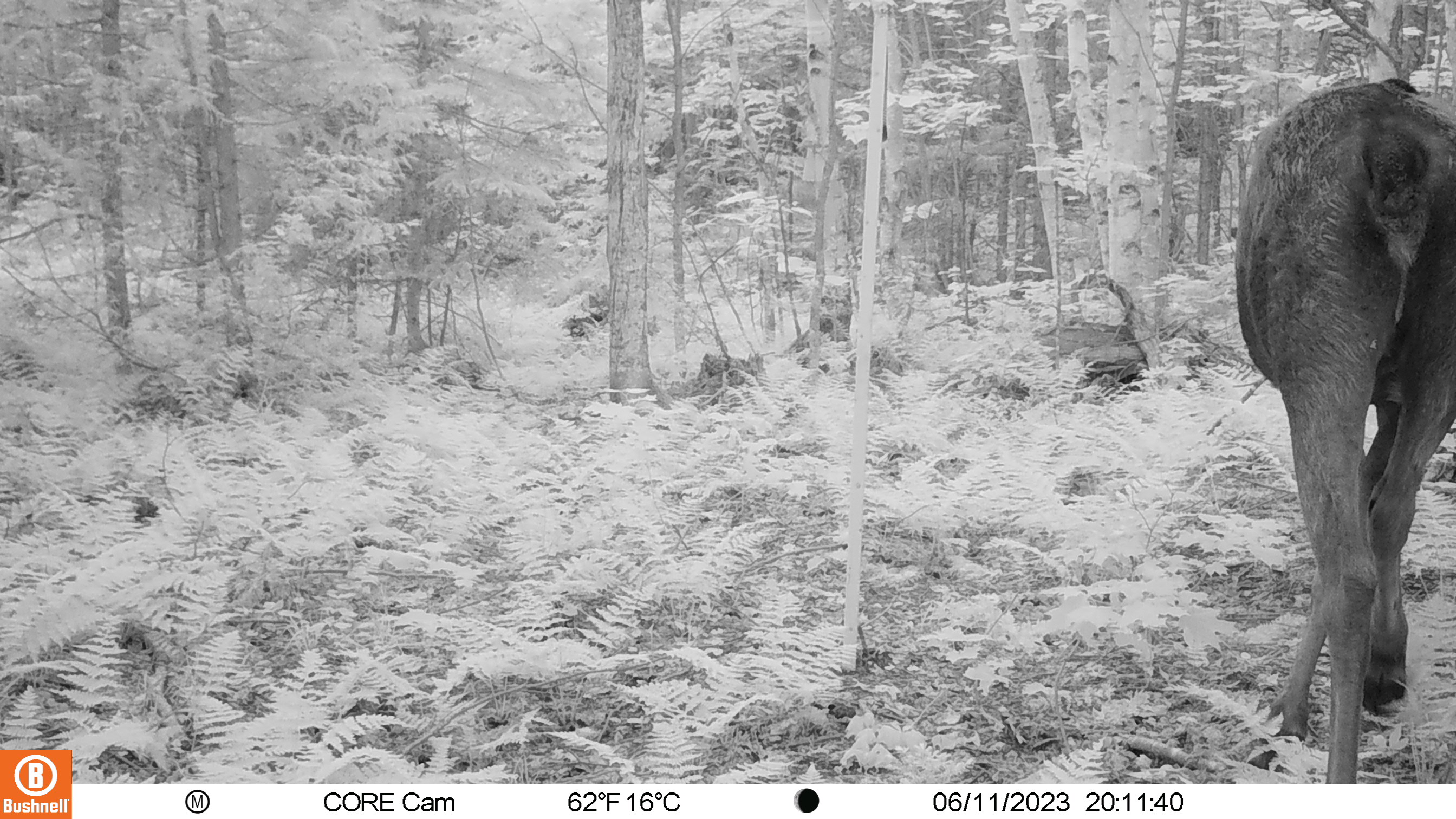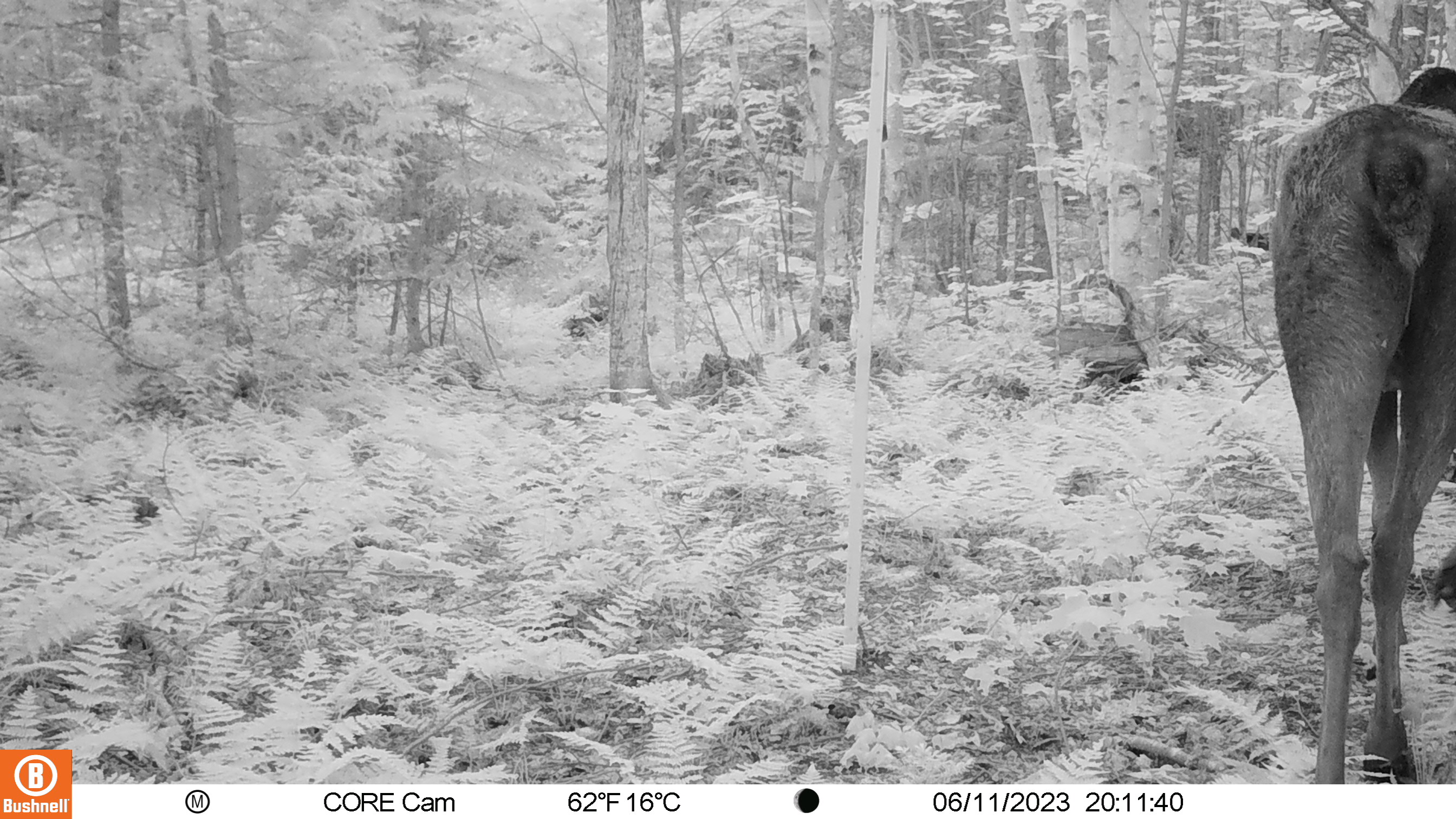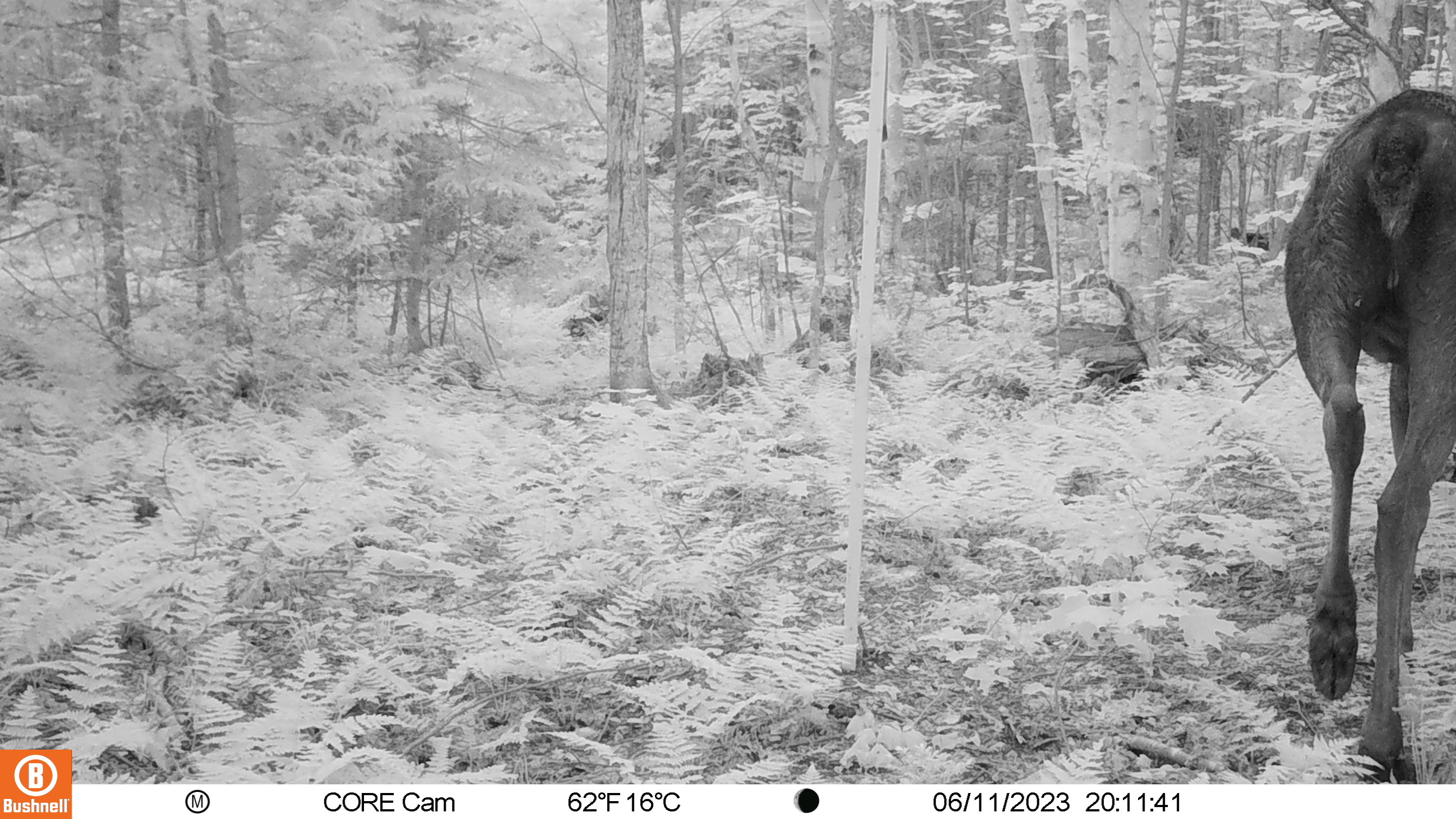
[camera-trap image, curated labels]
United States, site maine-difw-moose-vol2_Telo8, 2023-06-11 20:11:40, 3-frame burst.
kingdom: Animalia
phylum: Chordata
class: Mammalia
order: Artiodactyla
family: Cervidae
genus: Alces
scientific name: Alces alces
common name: moose